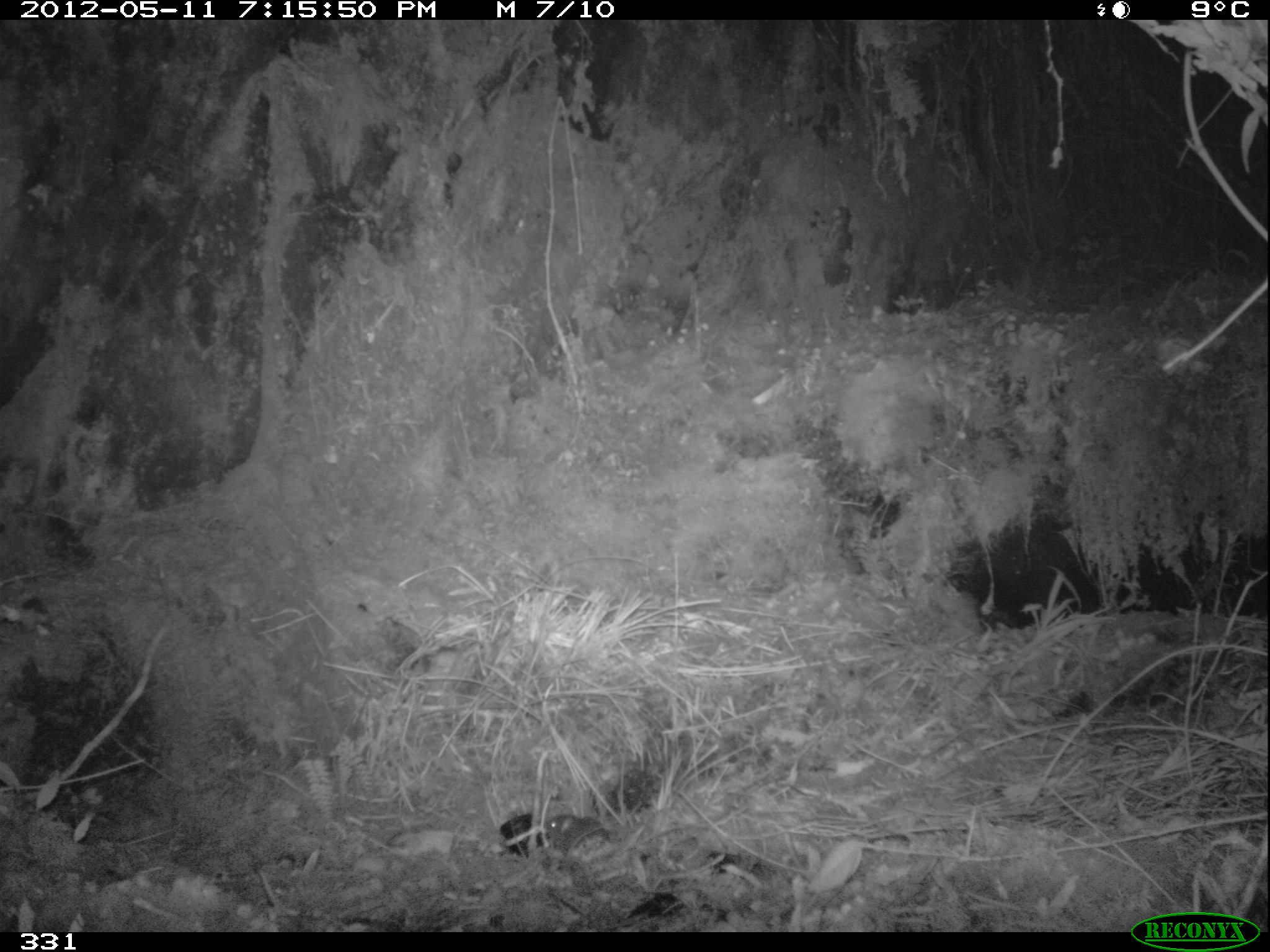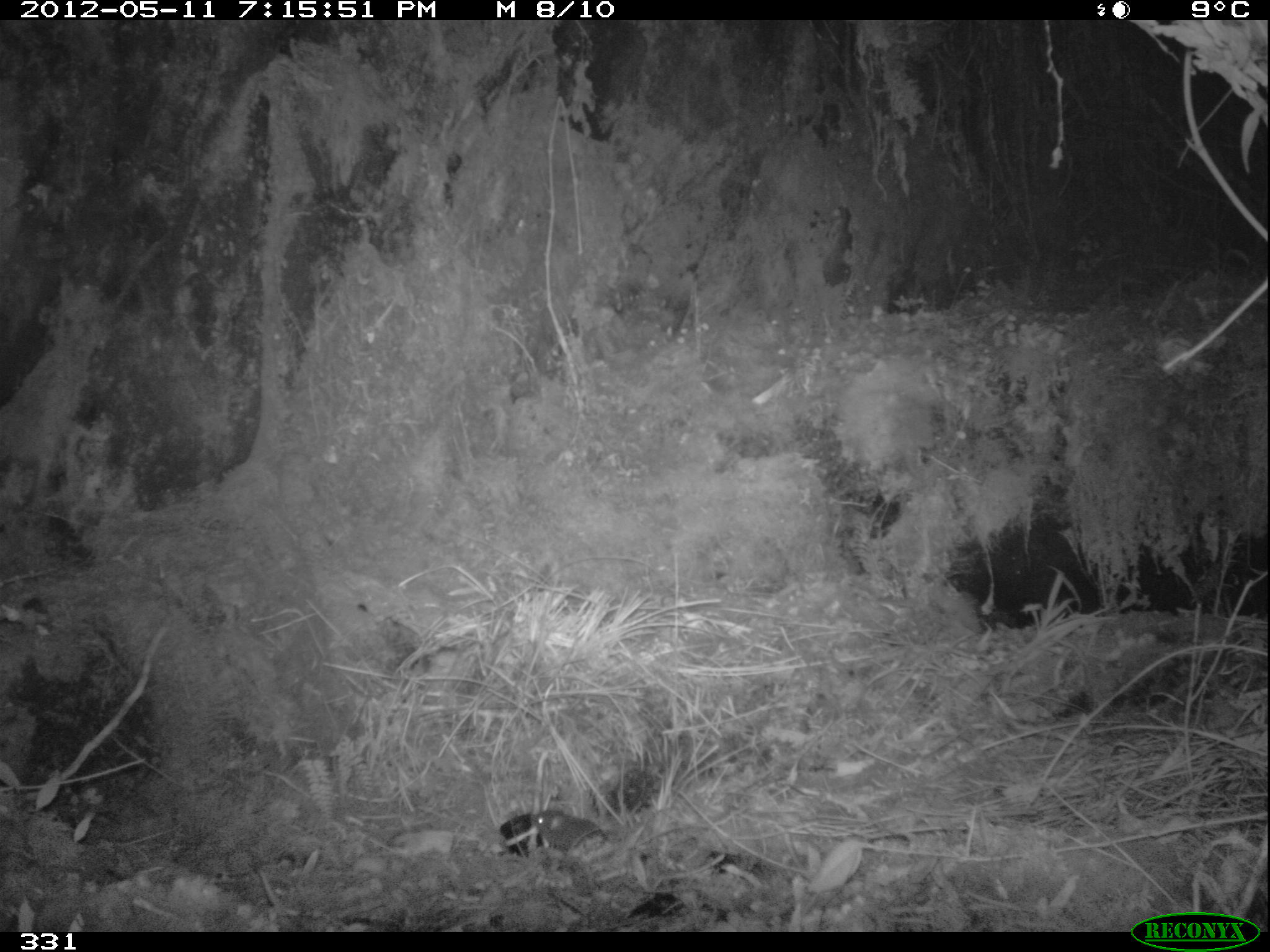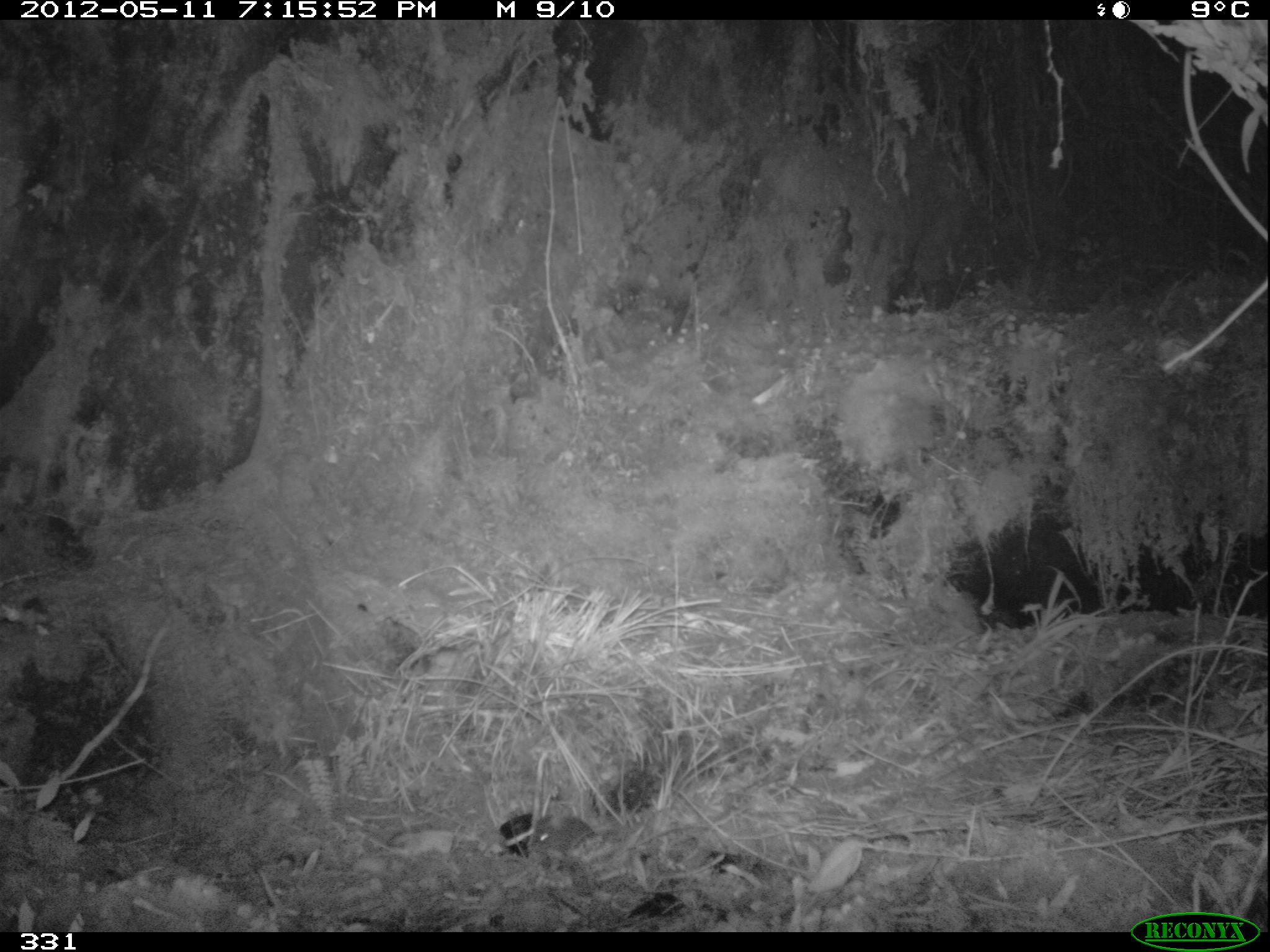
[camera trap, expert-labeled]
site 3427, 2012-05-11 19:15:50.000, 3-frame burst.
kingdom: Animalia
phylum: Chordata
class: Mammalia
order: Rodentia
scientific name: Rodentia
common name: rodents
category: unknown rodent